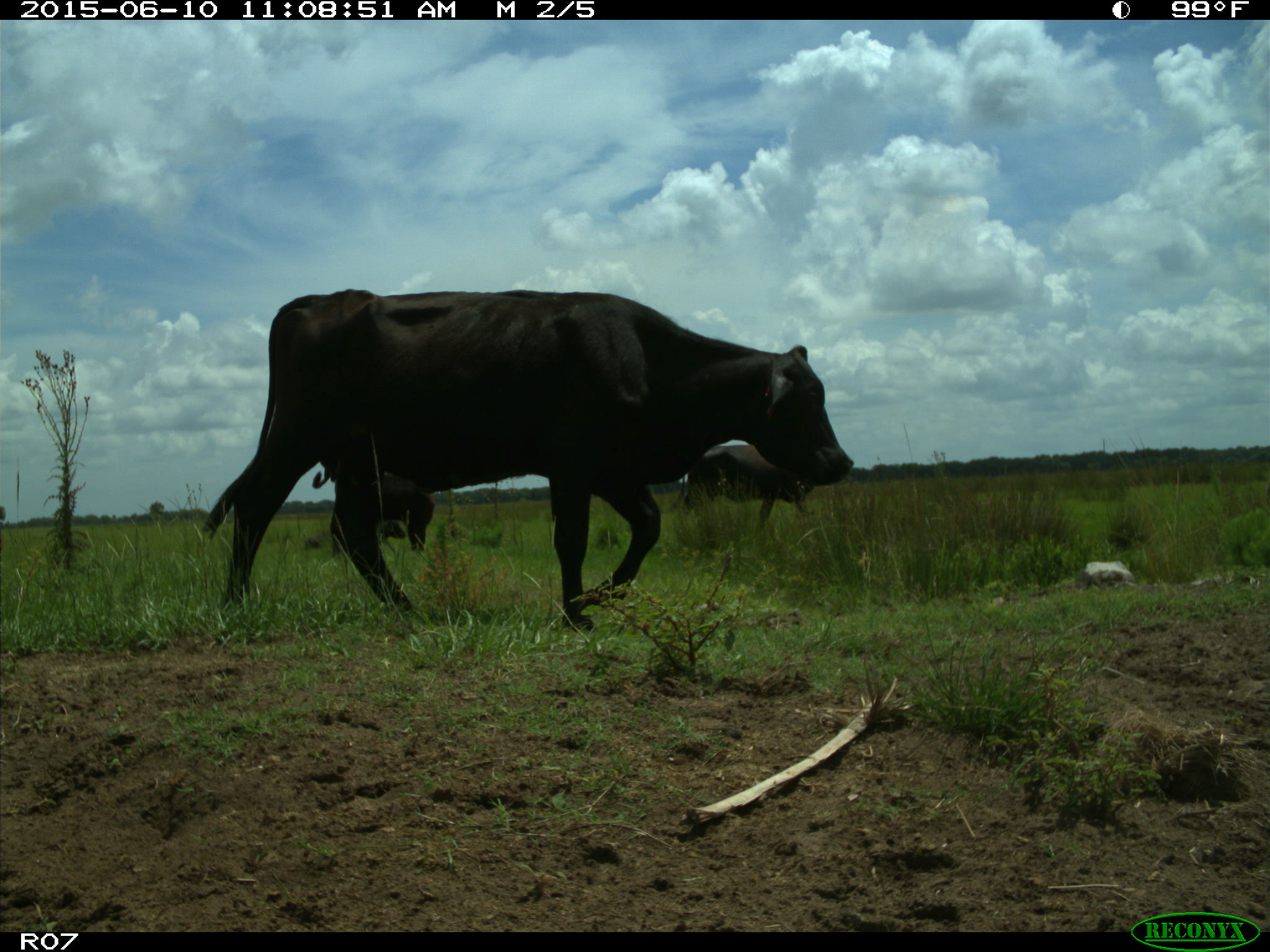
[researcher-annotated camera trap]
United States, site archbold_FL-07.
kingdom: Animalia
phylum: Chordata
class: Mammalia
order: Artiodactyla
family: Bovidae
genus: Bos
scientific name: Bos taurus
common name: domestic cow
Bos taurus (domestic cow).